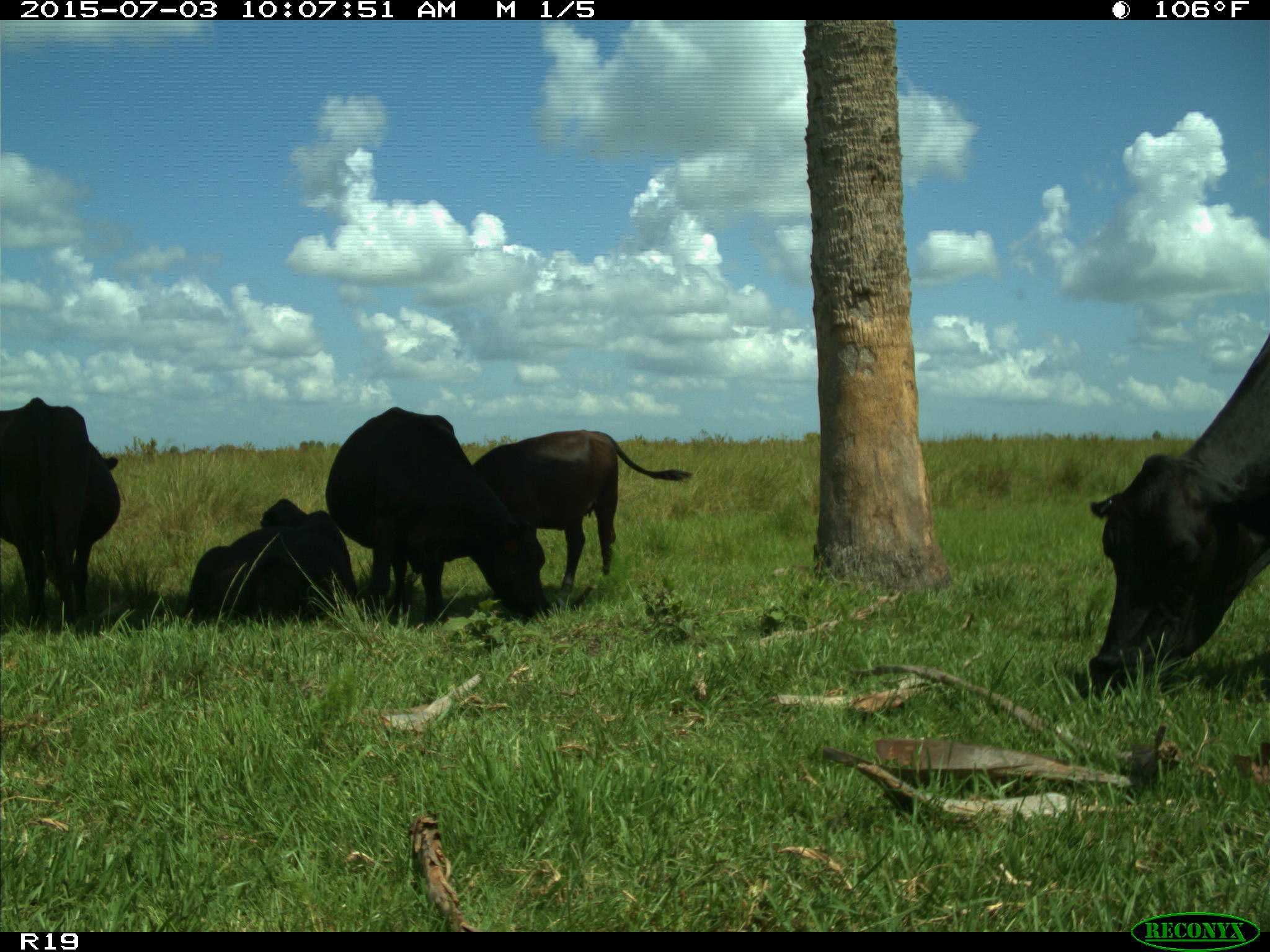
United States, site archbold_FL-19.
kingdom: Animalia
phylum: Chordata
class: Mammalia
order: Artiodactyla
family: Bovidae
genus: Bos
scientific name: Bos taurus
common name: domestic cow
Bos taurus (domestic cow).